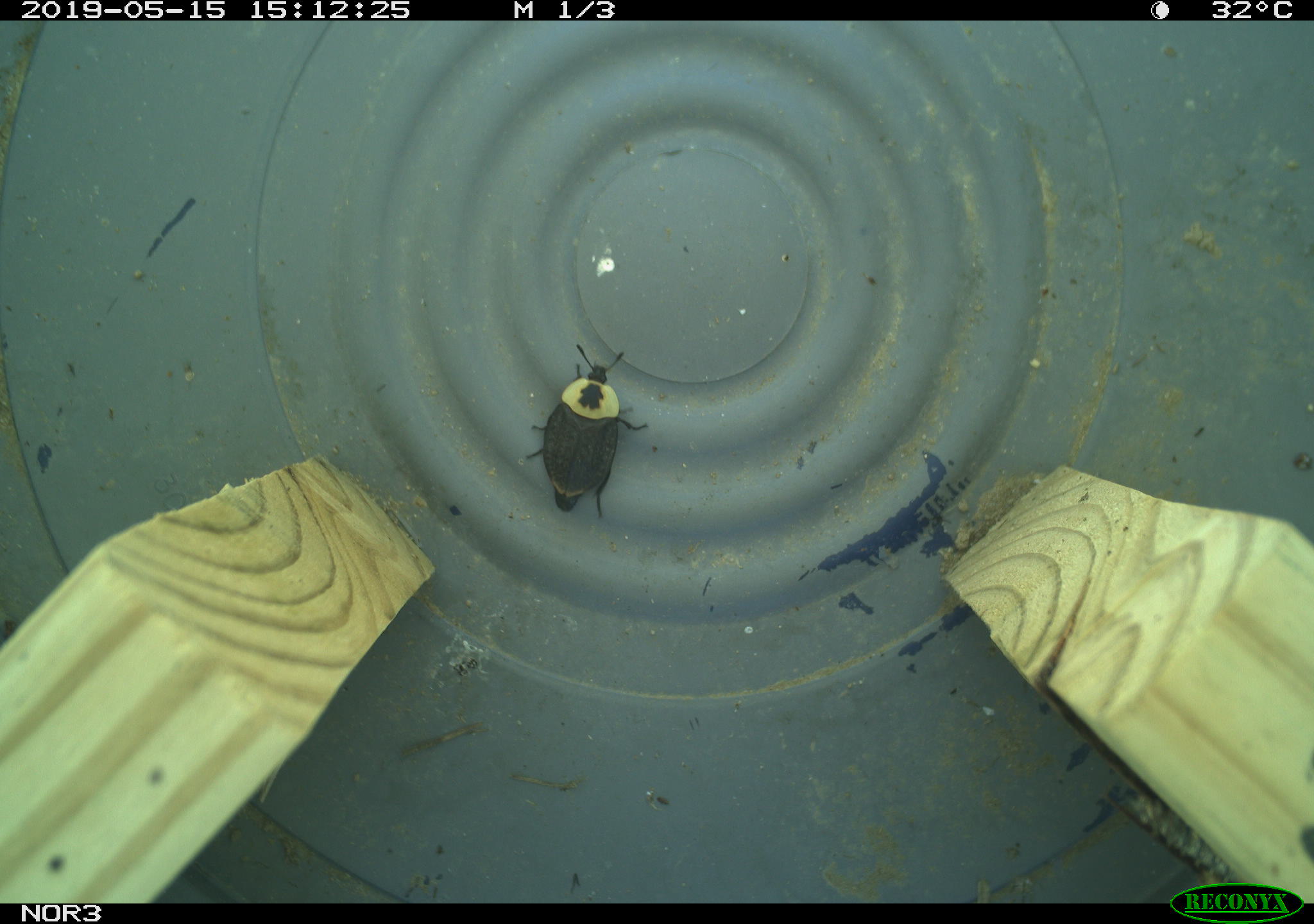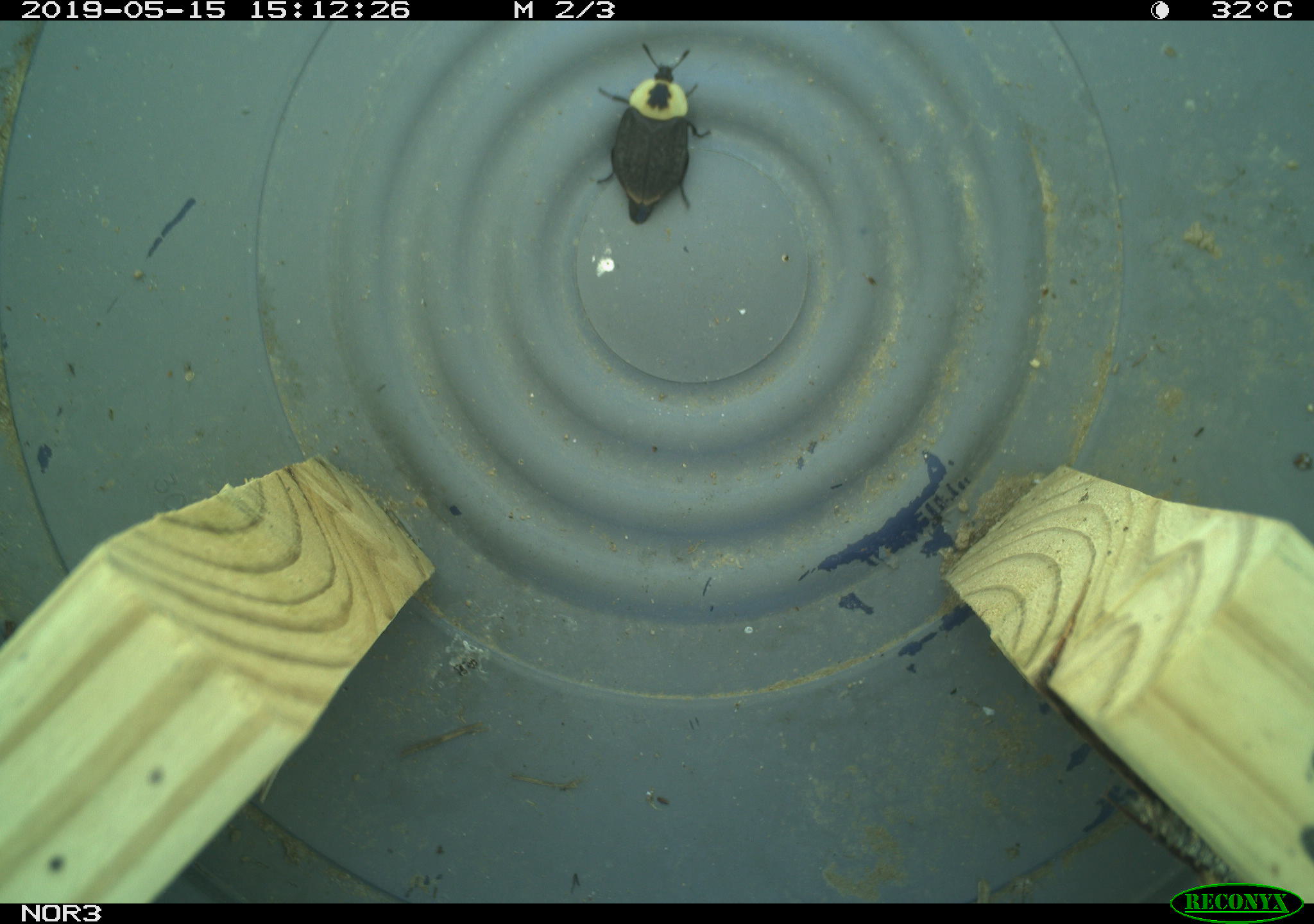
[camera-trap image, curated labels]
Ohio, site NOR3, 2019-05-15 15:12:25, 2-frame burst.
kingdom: Animalia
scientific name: Animalia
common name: animal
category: invertebrate